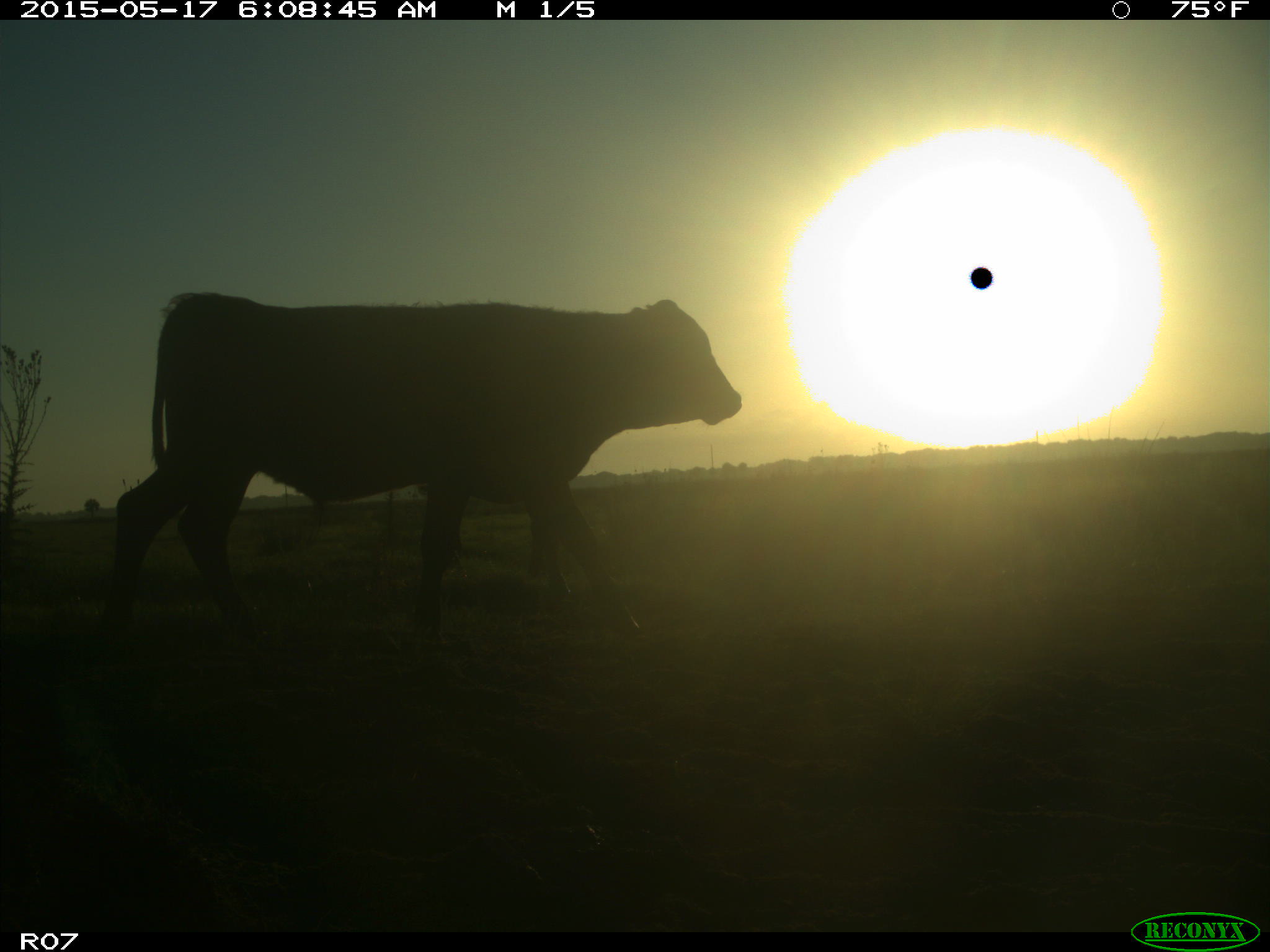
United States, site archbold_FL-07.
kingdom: Animalia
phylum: Chordata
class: Mammalia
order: Artiodactyla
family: Bovidae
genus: Bos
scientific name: Bos taurus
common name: domestic cow